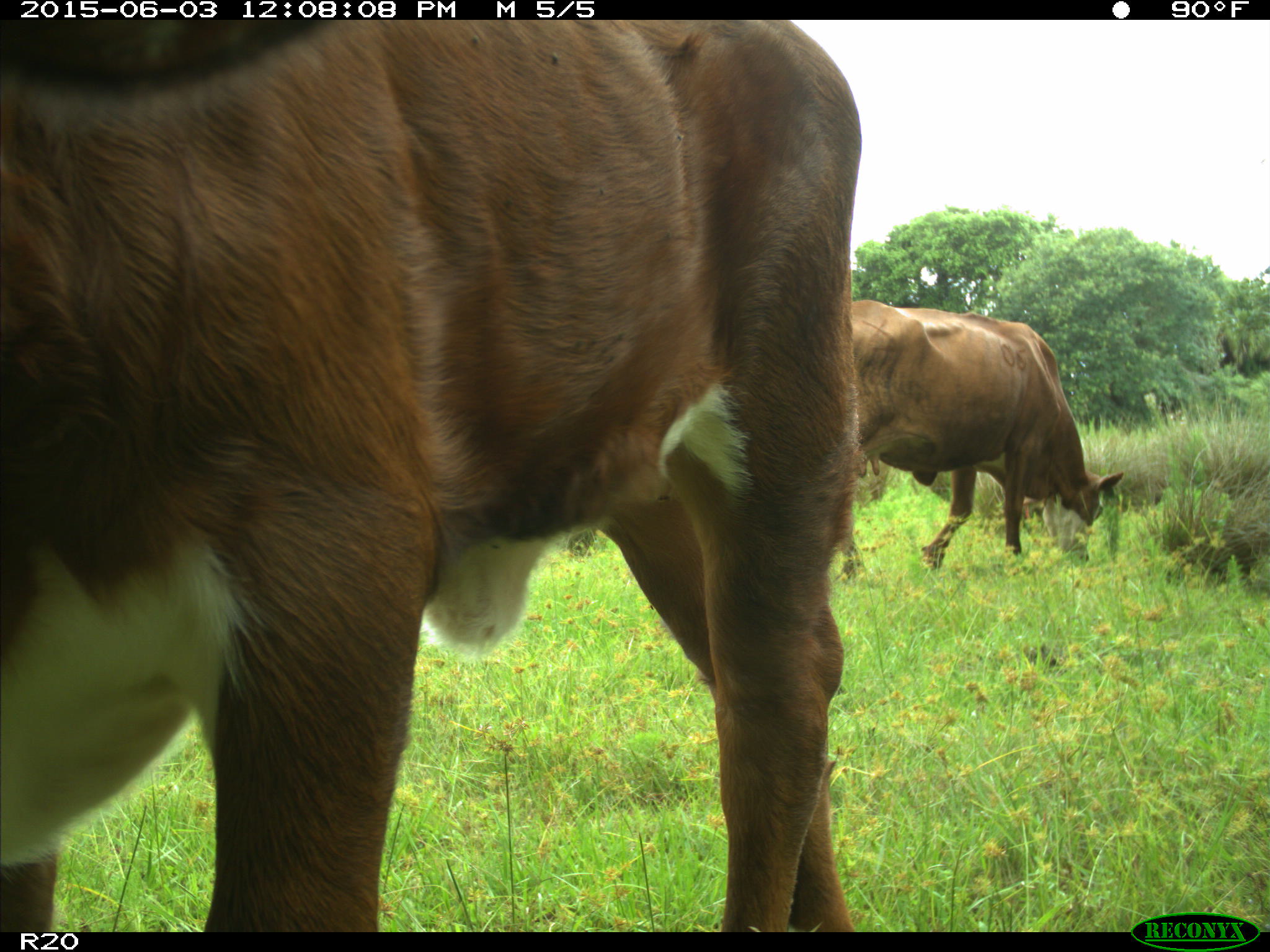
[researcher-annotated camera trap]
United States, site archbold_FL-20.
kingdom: Animalia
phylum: Chordata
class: Mammalia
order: Artiodactyla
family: Bovidae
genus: Bos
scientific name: Bos taurus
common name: domestic cow